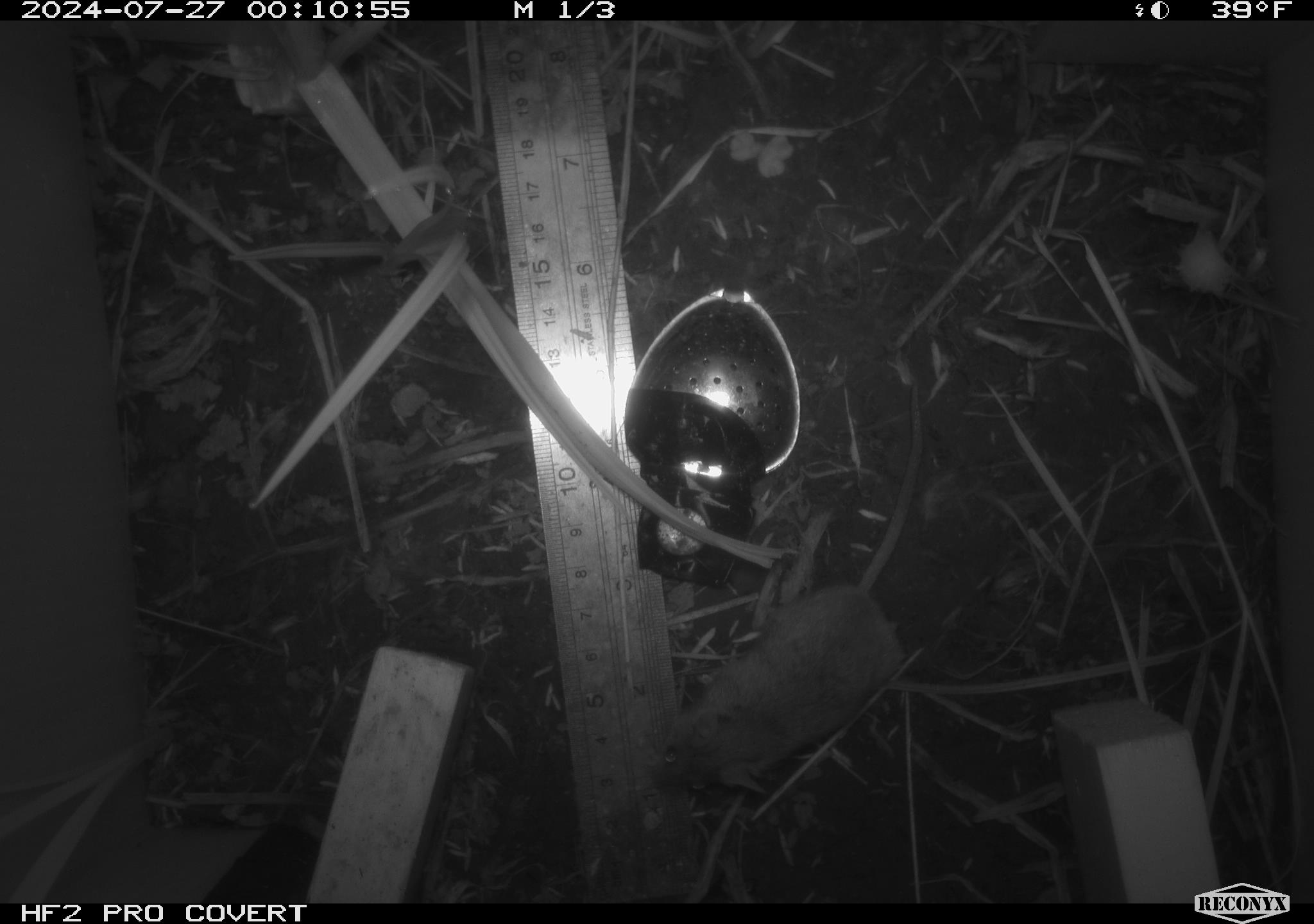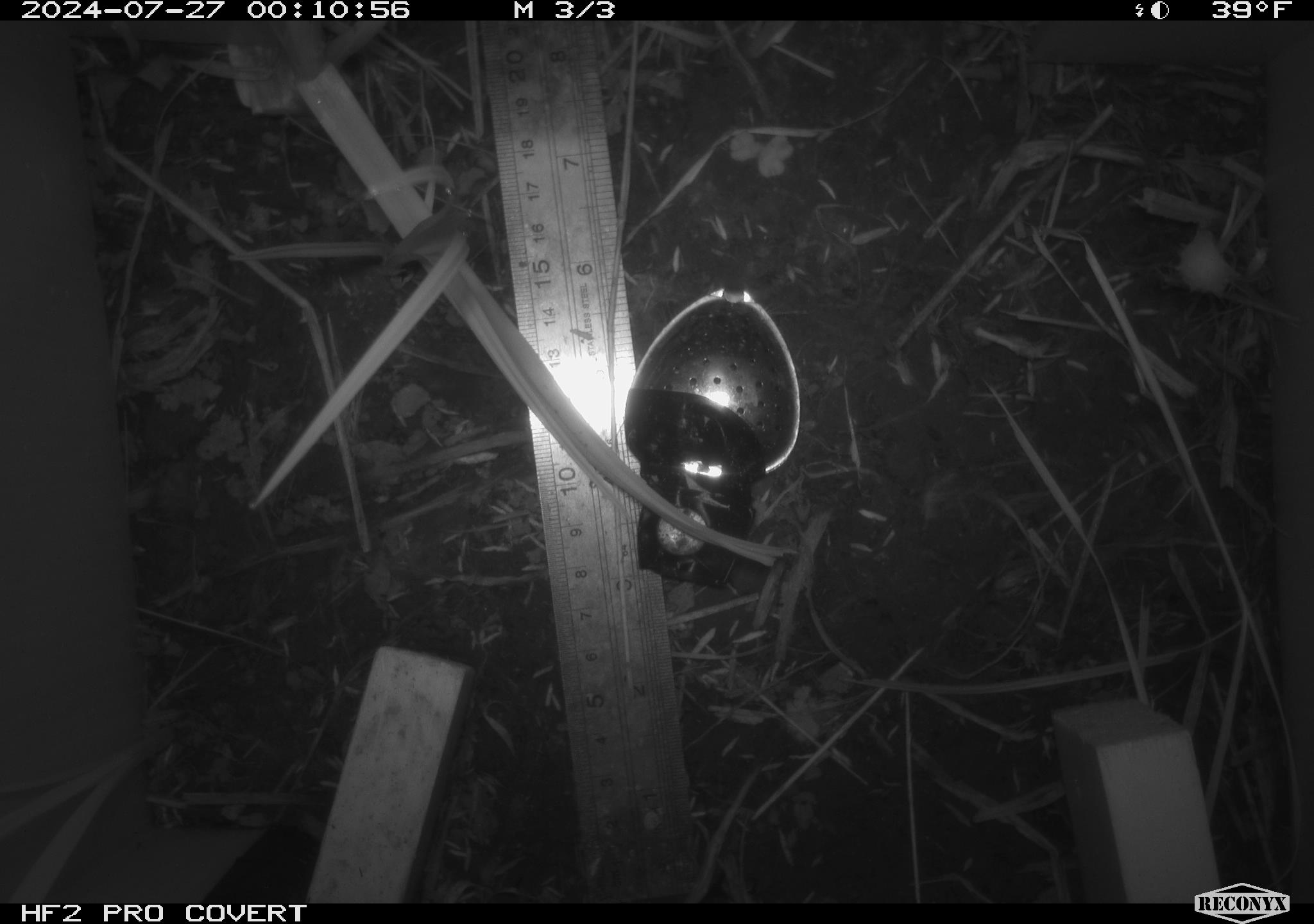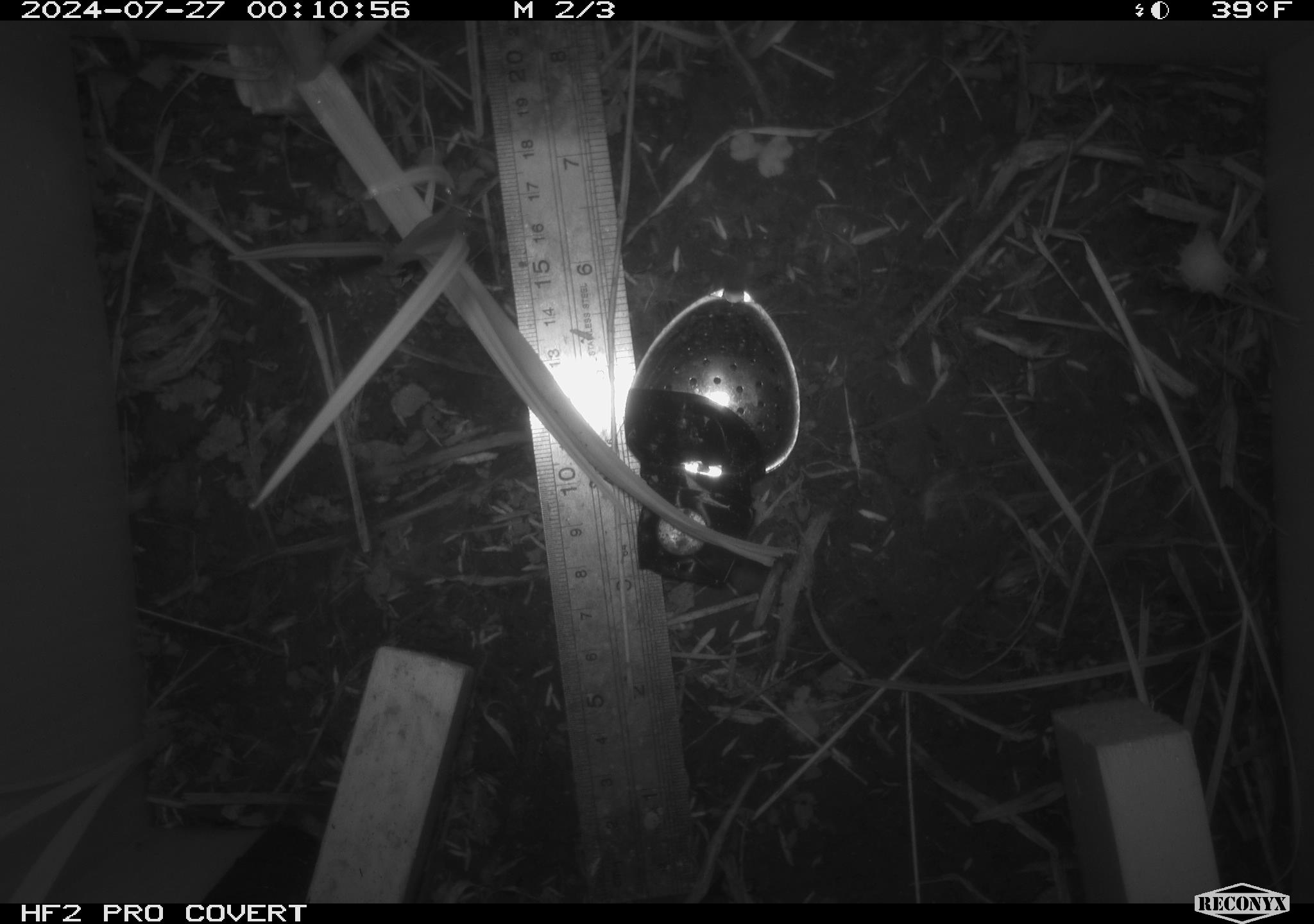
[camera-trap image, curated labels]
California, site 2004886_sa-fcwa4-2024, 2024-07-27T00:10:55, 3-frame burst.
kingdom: Animalia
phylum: Chordata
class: Mammalia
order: Rodentia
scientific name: Rodentia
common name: rodent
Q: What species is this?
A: Rodent (Rodentia).